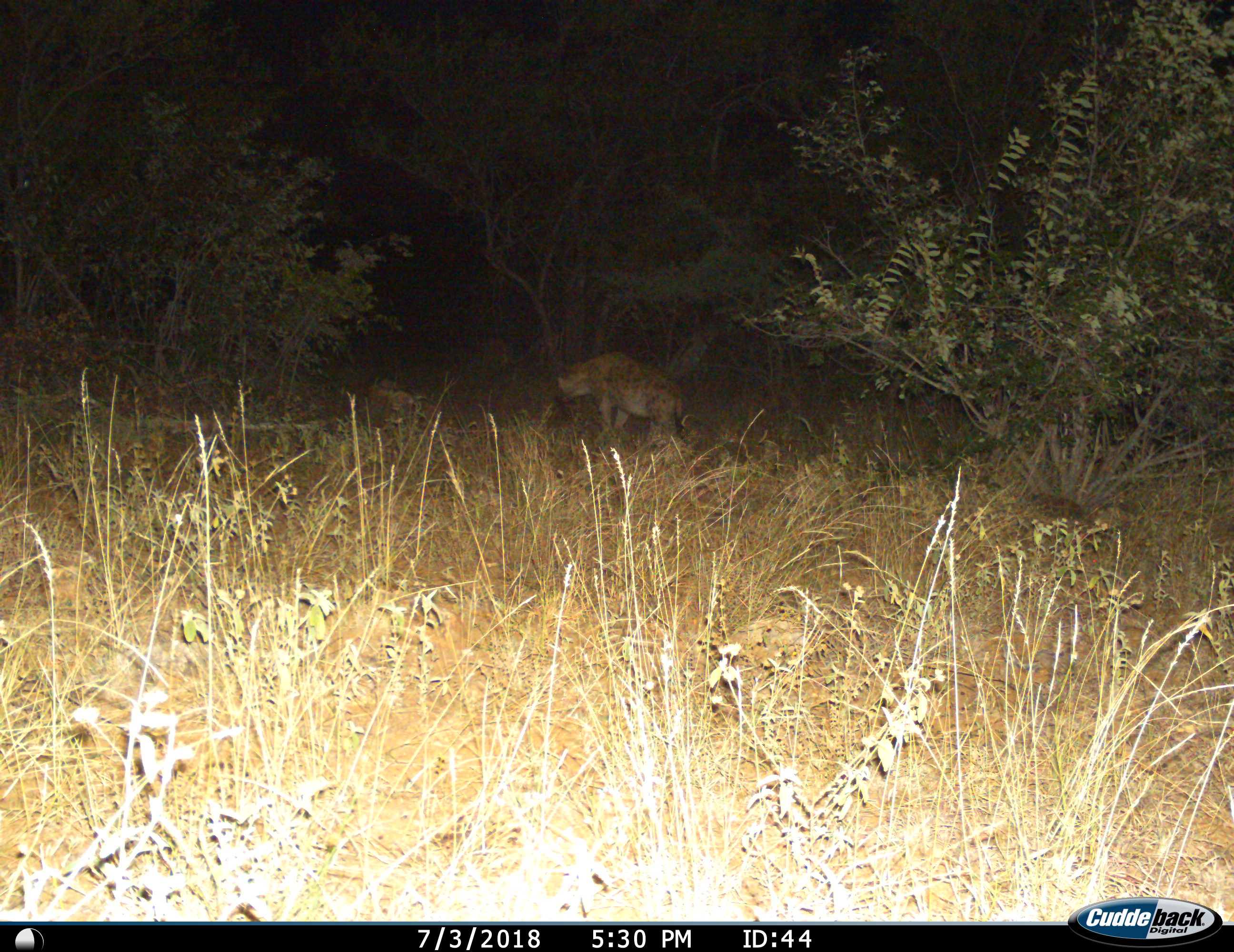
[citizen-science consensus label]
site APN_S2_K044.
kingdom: Animalia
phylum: Chordata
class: Mammalia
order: Carnivora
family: Hyaenidae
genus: Crocuta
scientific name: Crocuta crocuta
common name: spotted hyena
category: hyenaspotted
Hyenaspotted (spotted hyena) (Crocuta crocuta), count 1. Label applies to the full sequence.